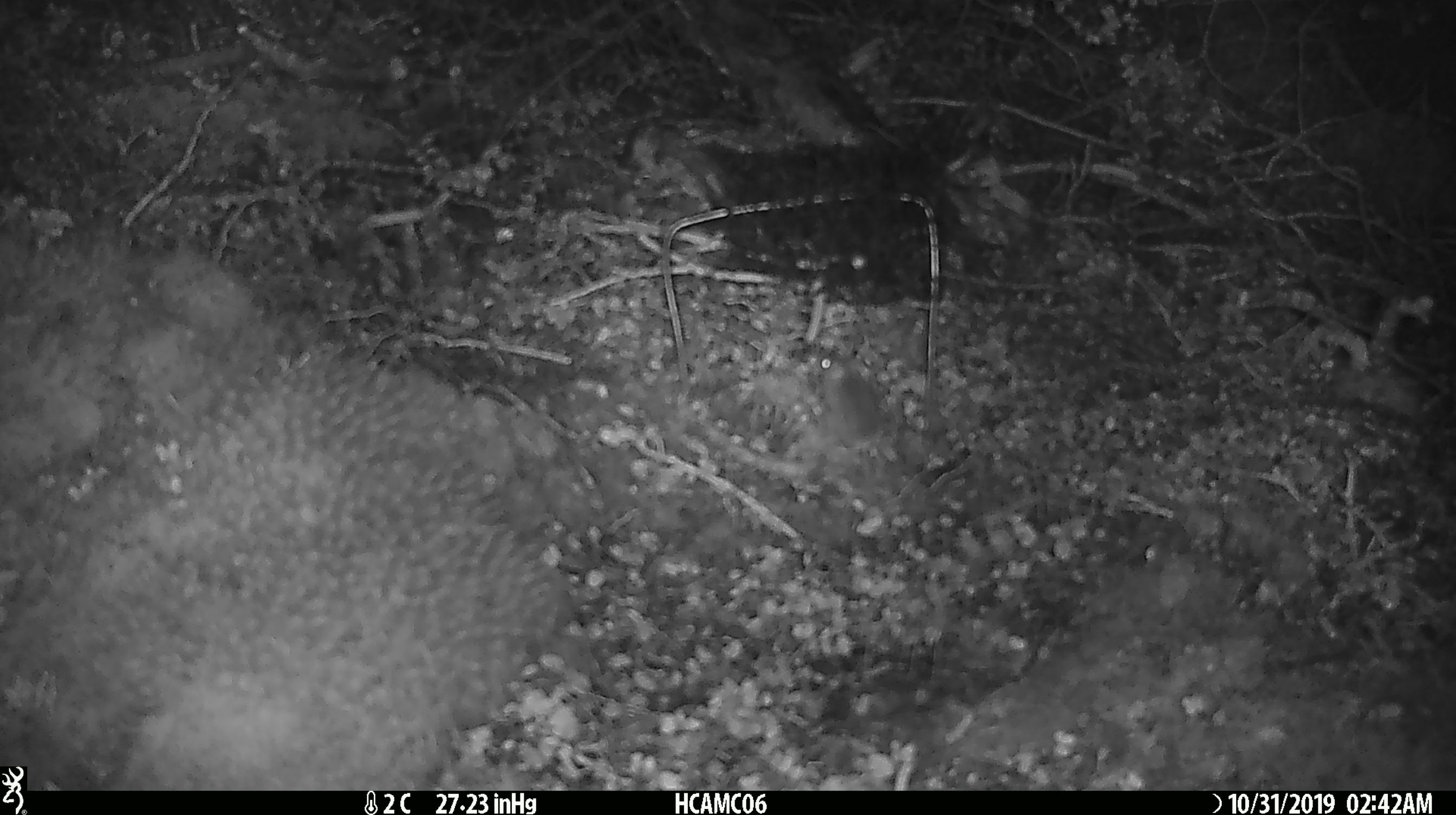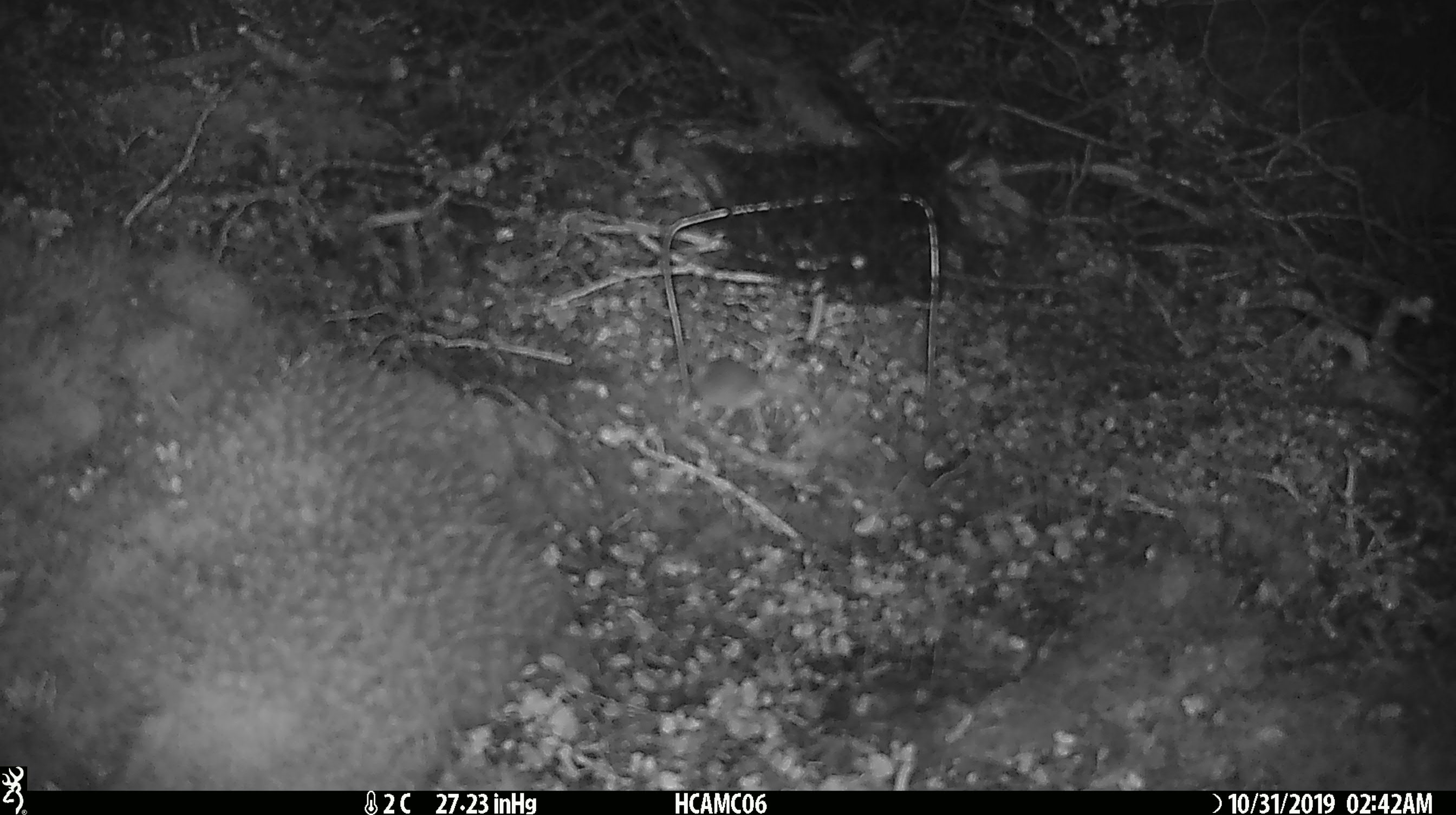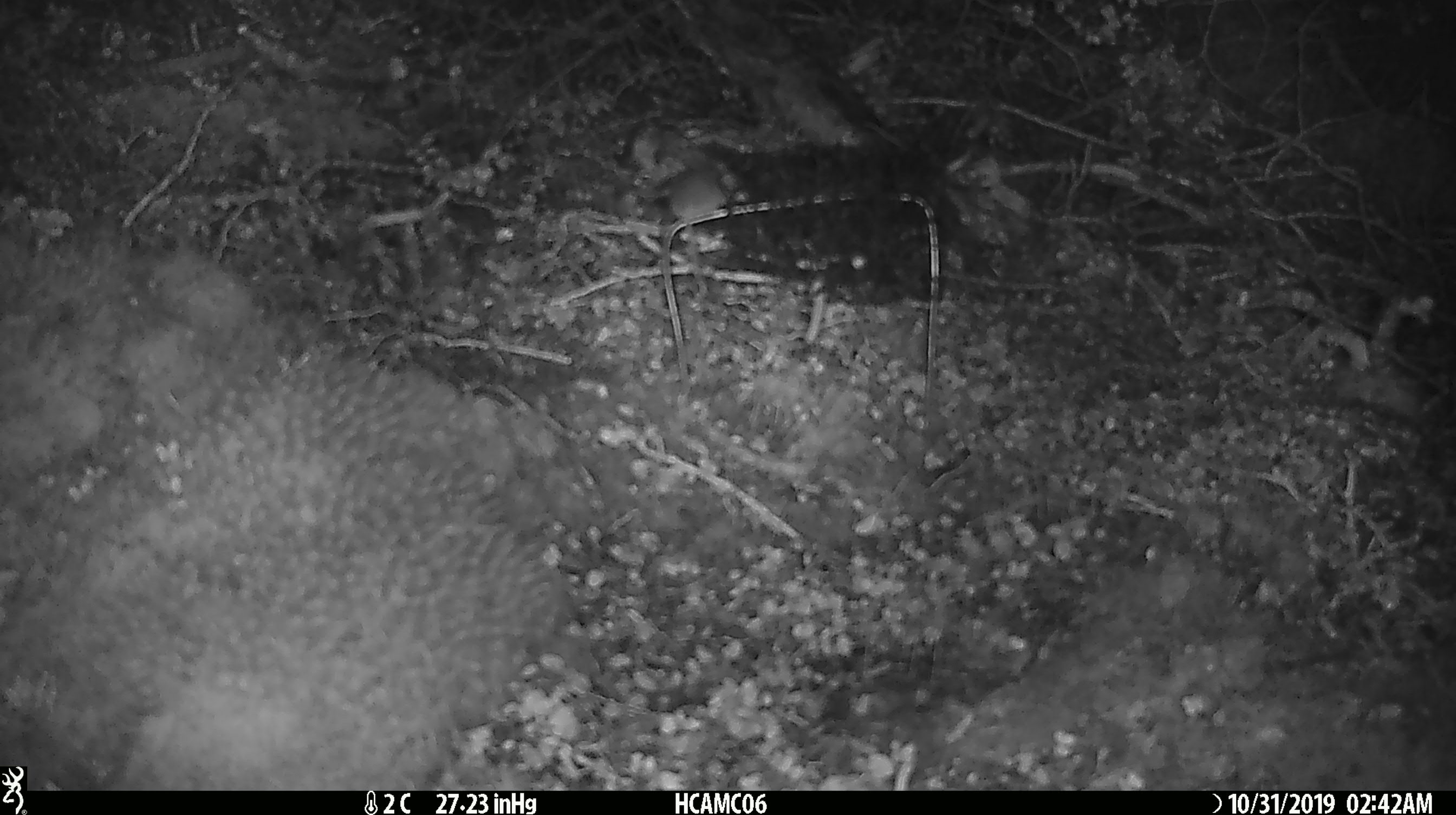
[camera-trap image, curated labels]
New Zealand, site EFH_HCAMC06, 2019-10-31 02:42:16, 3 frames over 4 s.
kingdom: Animalia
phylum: Chordata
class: Mammalia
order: Rodentia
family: Muridae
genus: Mus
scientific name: Mus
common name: mouse